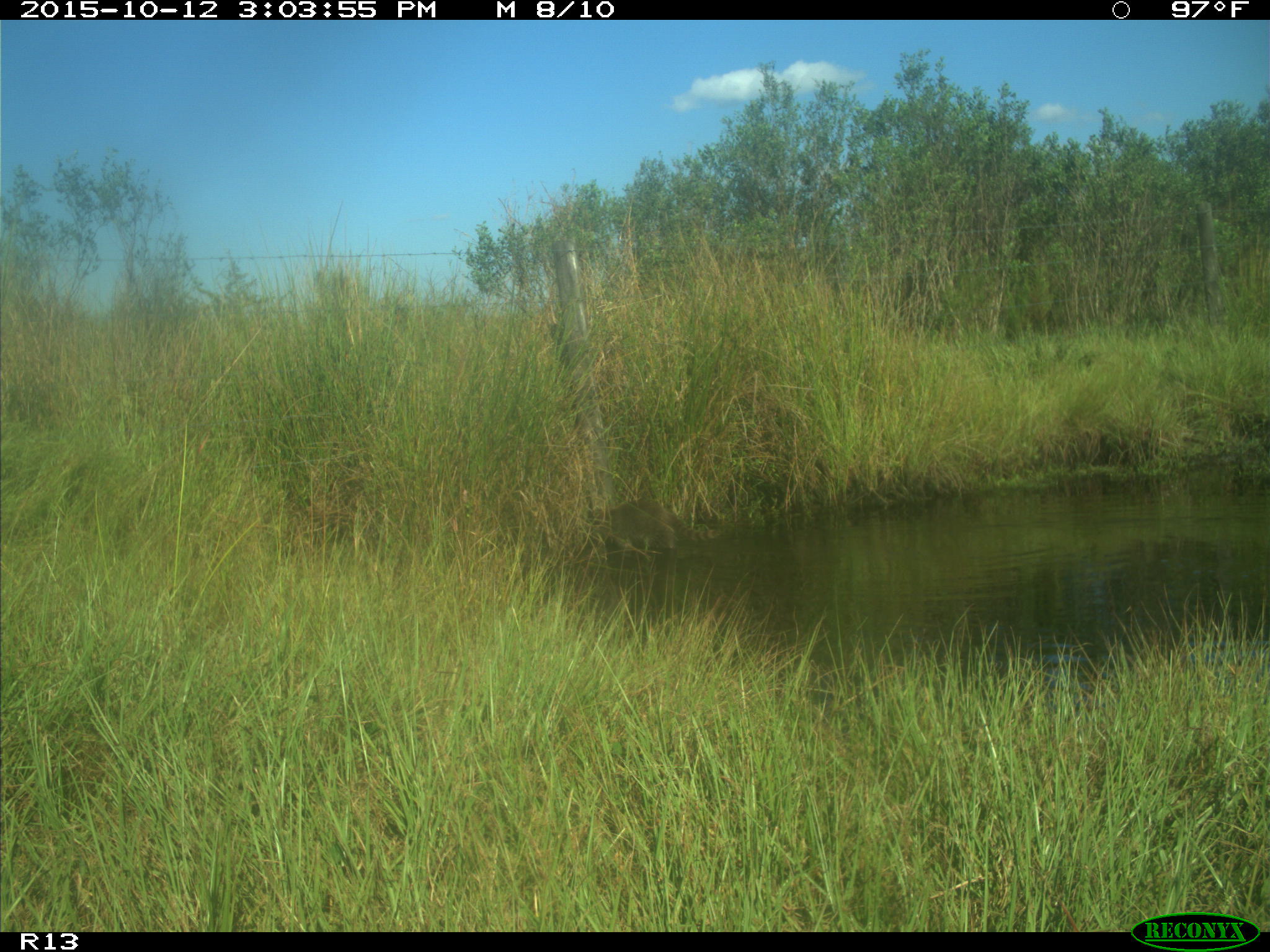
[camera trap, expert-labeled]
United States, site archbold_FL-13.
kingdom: Animalia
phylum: Chordata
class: Mammalia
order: Carnivora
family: Procyonidae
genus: Procyon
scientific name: Procyon lotor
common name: common raccoon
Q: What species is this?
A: Procyon lotor (common raccoon).